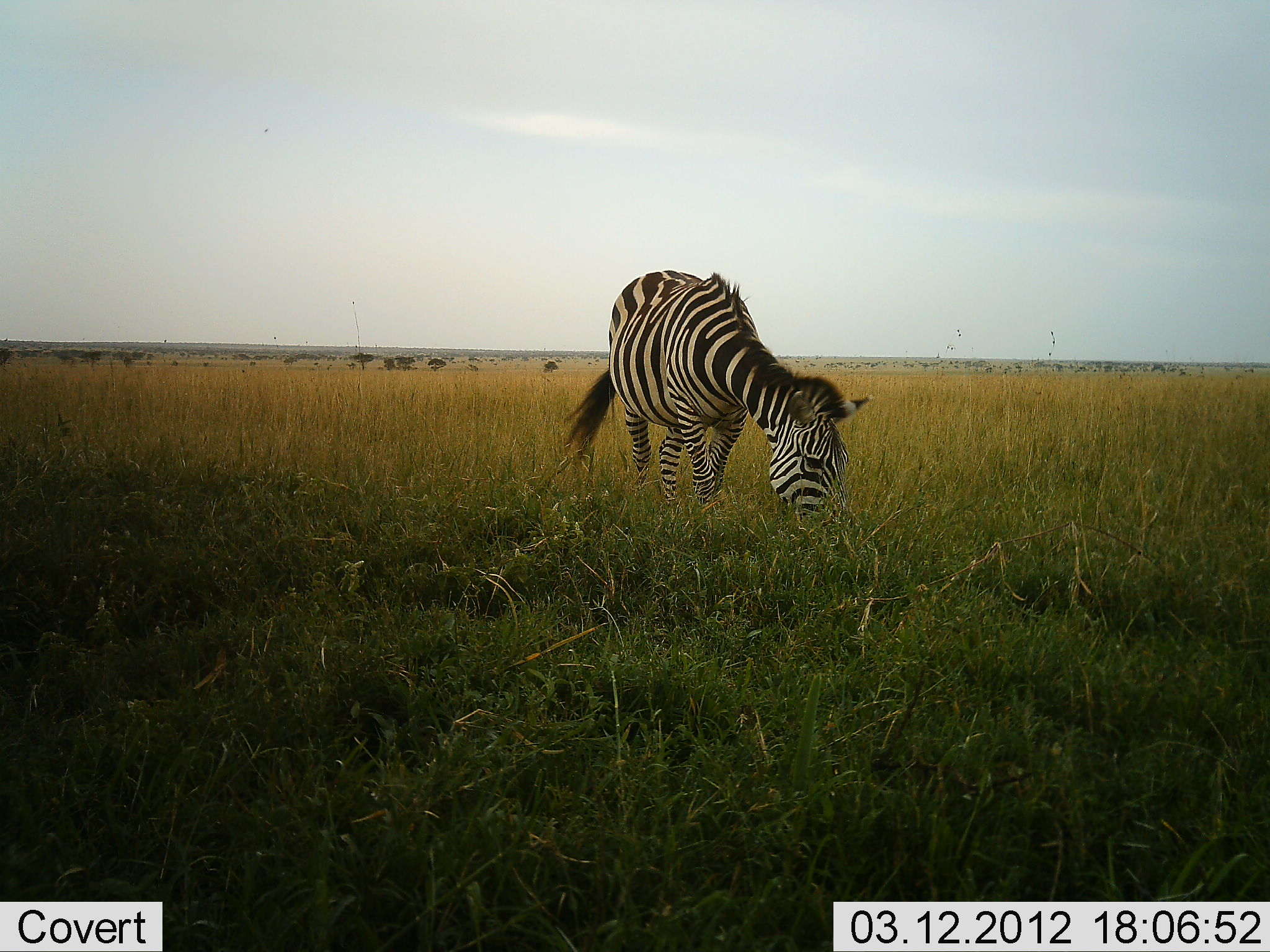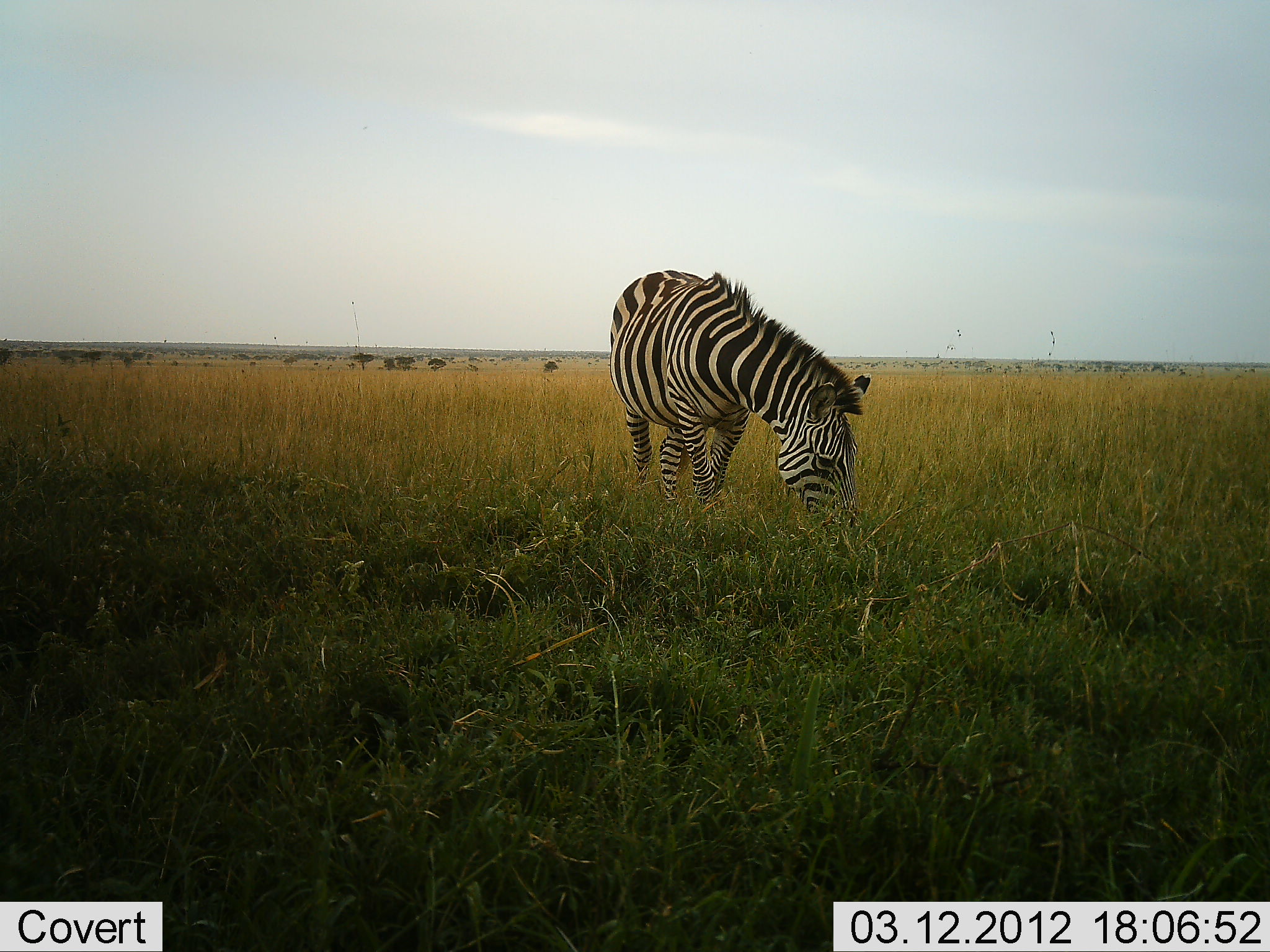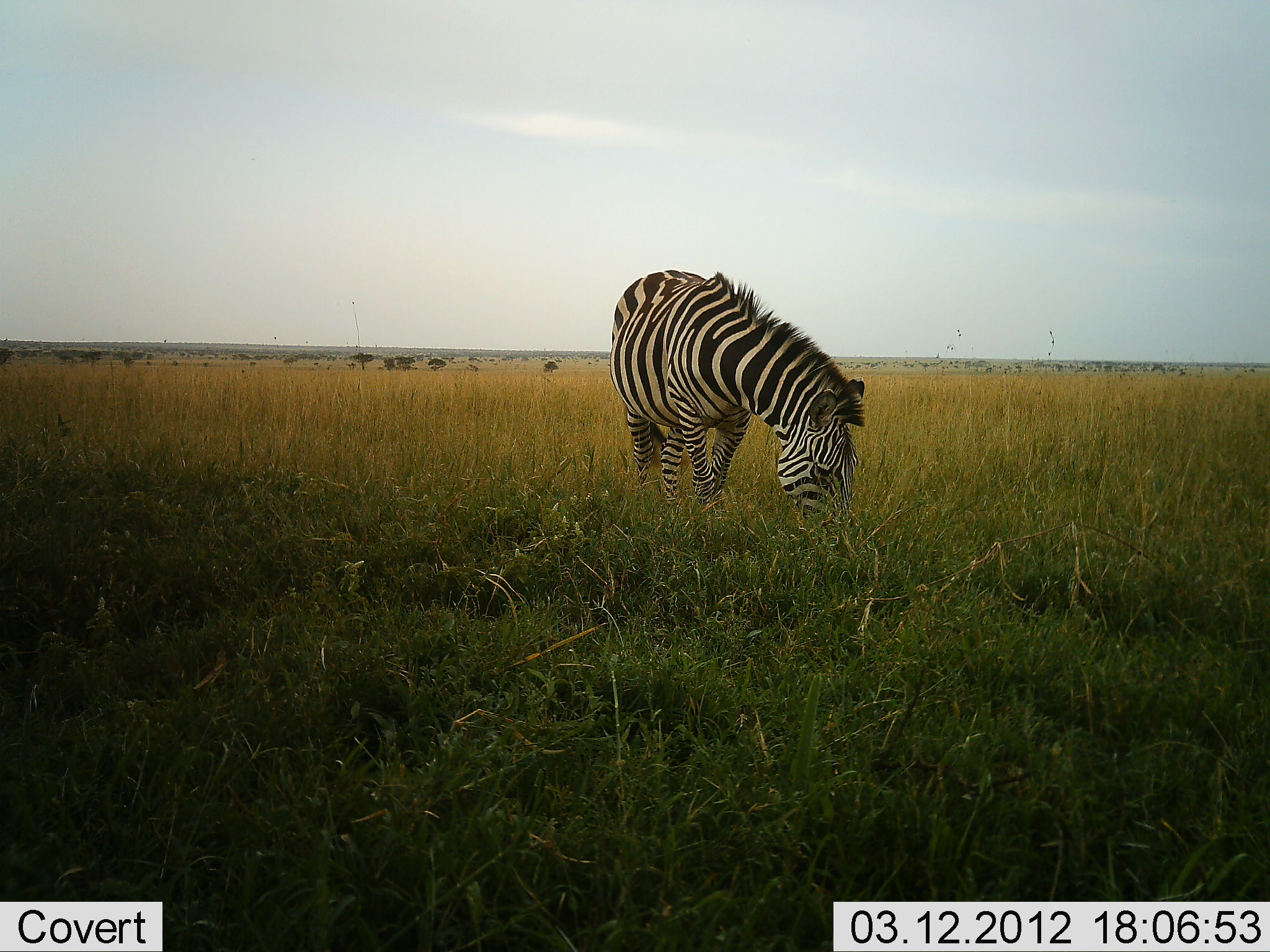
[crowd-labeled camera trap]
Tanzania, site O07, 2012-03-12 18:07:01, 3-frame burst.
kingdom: Animalia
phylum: Chordata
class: Mammalia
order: Perissodactyla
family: Equidae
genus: Equus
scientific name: Equus quagga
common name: plains zebra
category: zebra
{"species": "zebra (plains zebra) (Equus quagga)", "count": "1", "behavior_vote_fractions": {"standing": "25%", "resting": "0%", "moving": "0%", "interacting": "0%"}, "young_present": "0%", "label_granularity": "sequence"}